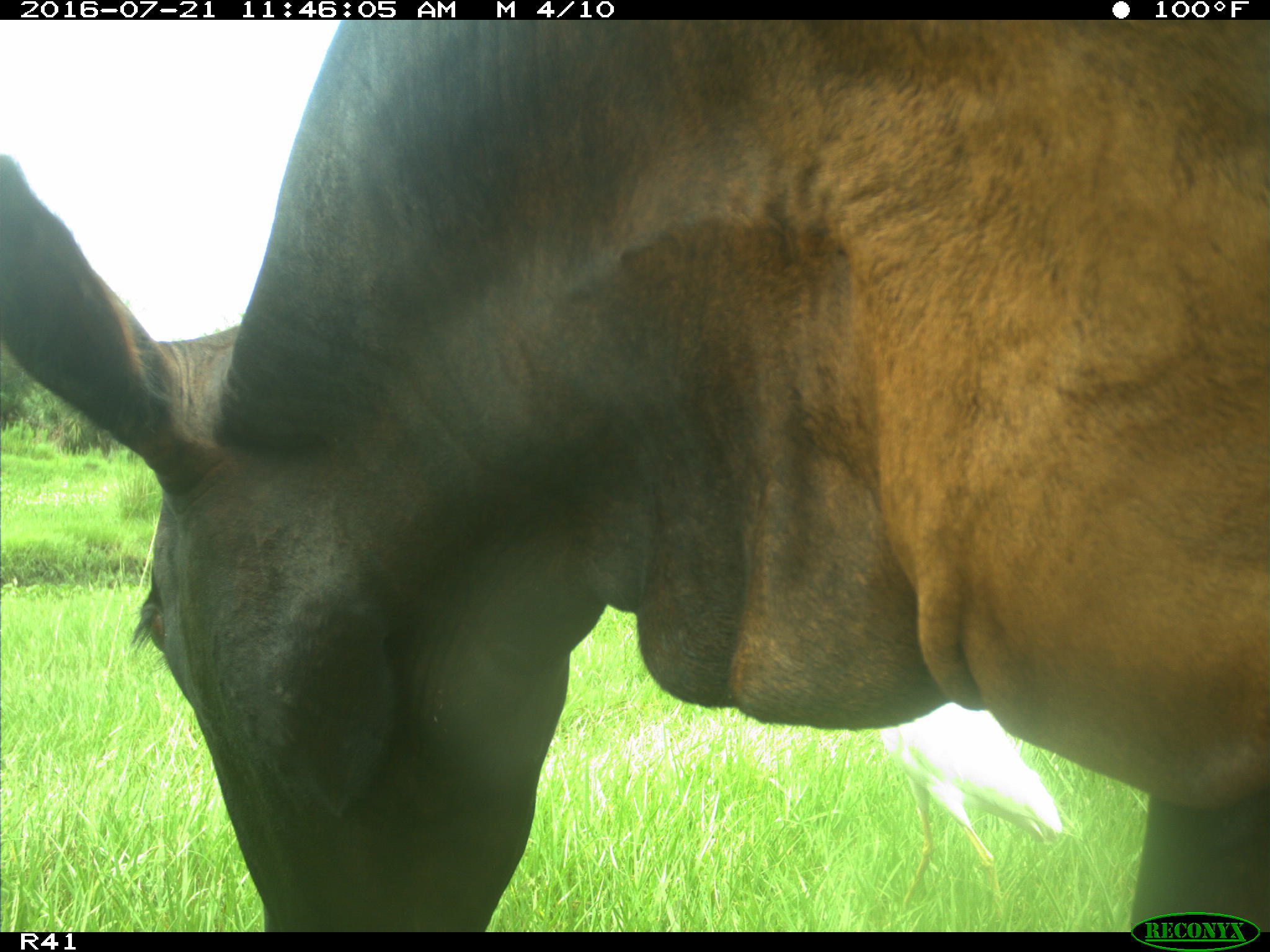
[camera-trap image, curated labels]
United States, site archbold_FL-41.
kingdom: Animalia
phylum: Chordata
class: Mammalia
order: Artiodactyla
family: Bovidae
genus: Bos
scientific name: Bos taurus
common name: domestic cow